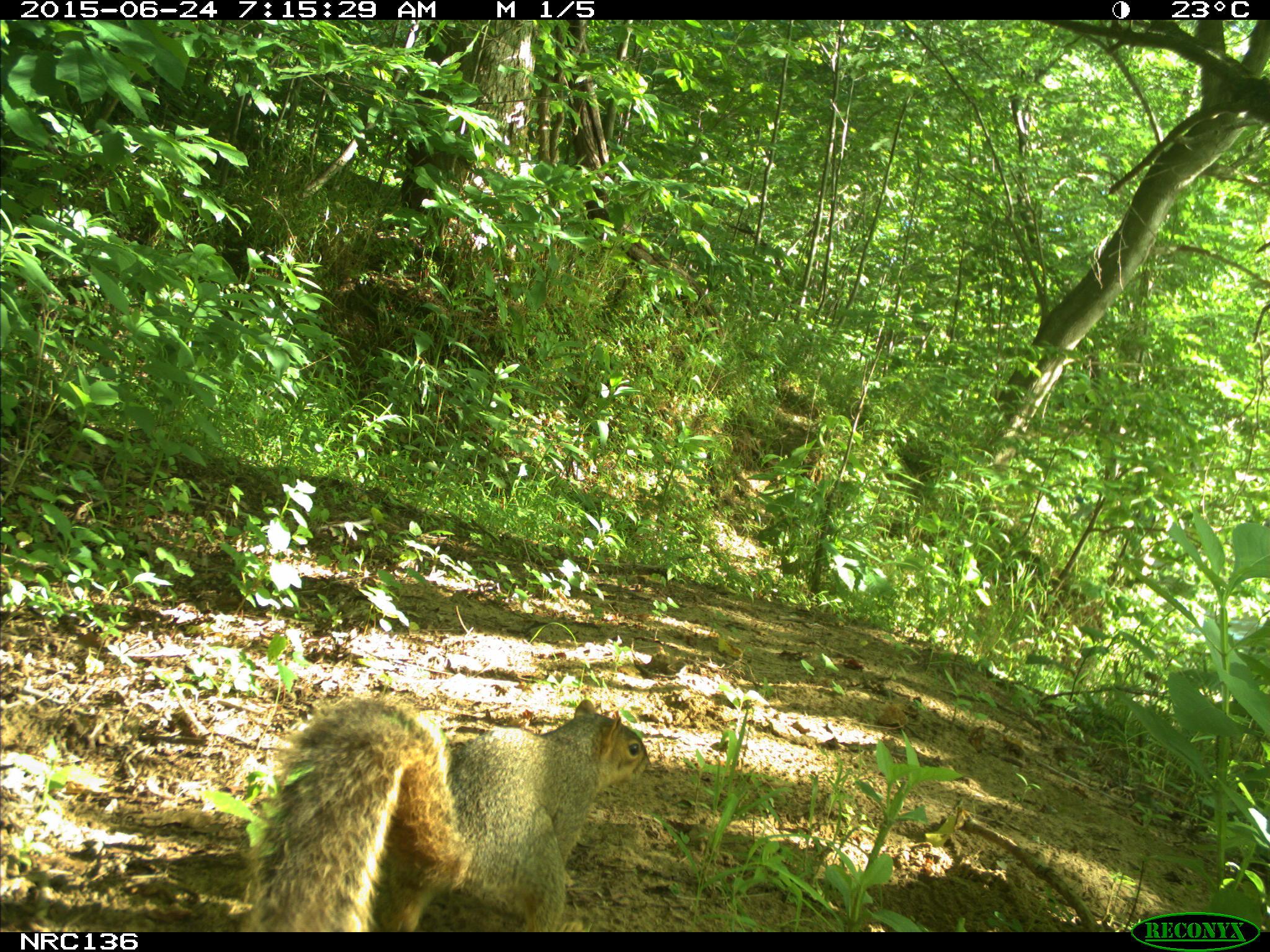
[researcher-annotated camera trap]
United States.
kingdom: Animalia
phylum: Chordata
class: Mammalia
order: Rodentia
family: Sciuridae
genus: Sciurus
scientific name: Sciurus niger cinereus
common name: eastern fox squirrel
Eastern Fox Squirrel (Sciurus niger cinereus).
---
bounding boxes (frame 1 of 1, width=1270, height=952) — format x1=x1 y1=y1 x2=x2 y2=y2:
Eastern Fox Squirrel: x1=237 y1=692 x2=654 y2=930